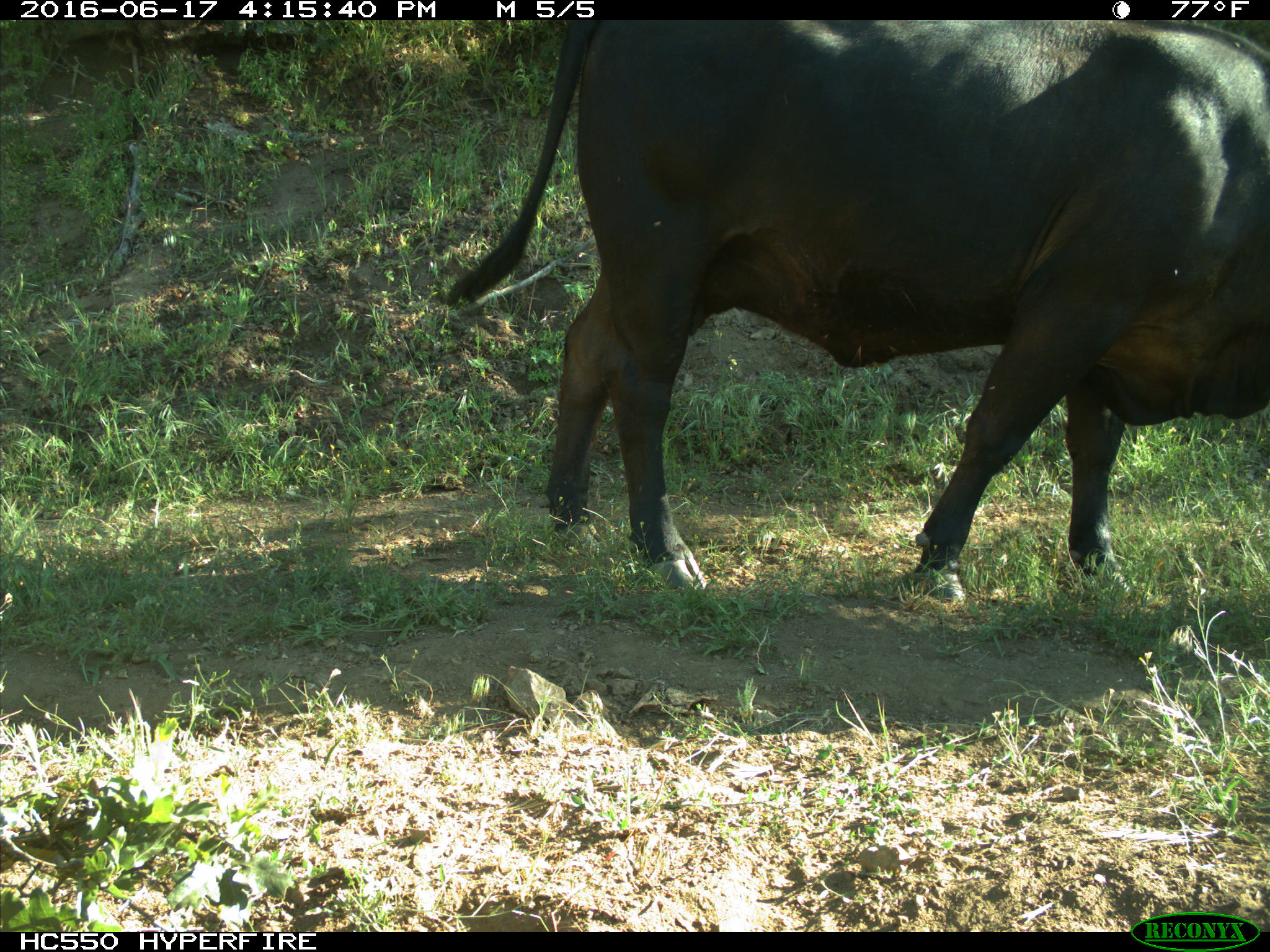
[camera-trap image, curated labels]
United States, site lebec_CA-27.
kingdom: Animalia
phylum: Chordata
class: Mammalia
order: Artiodactyla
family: Bovidae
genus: Bos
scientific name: Bos taurus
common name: domestic cow